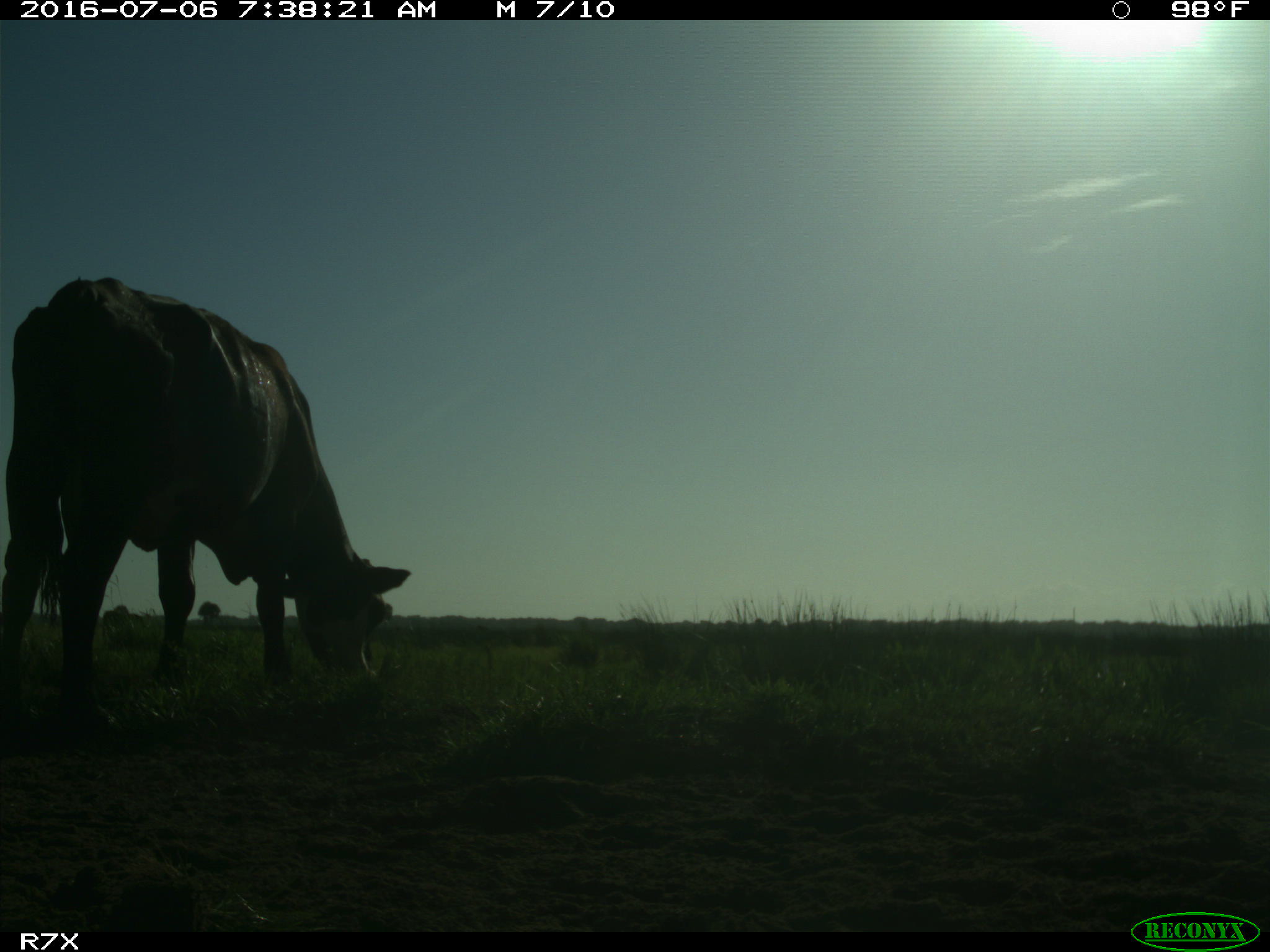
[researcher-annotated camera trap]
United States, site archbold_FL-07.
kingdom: Animalia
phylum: Chordata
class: Mammalia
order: Artiodactyla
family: Bovidae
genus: Bos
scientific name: Bos taurus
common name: domestic cow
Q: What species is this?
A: Bos taurus (domestic cow).